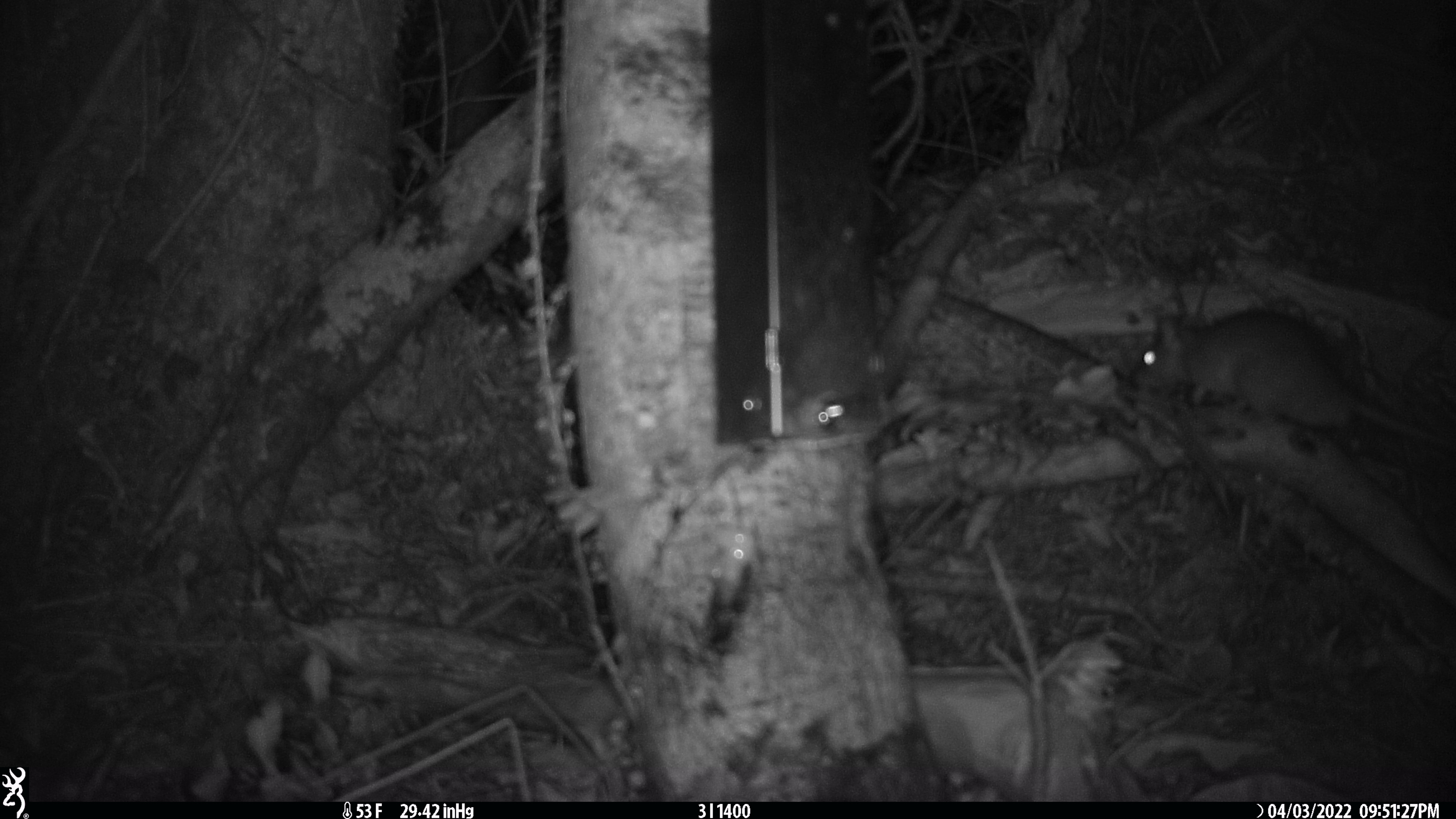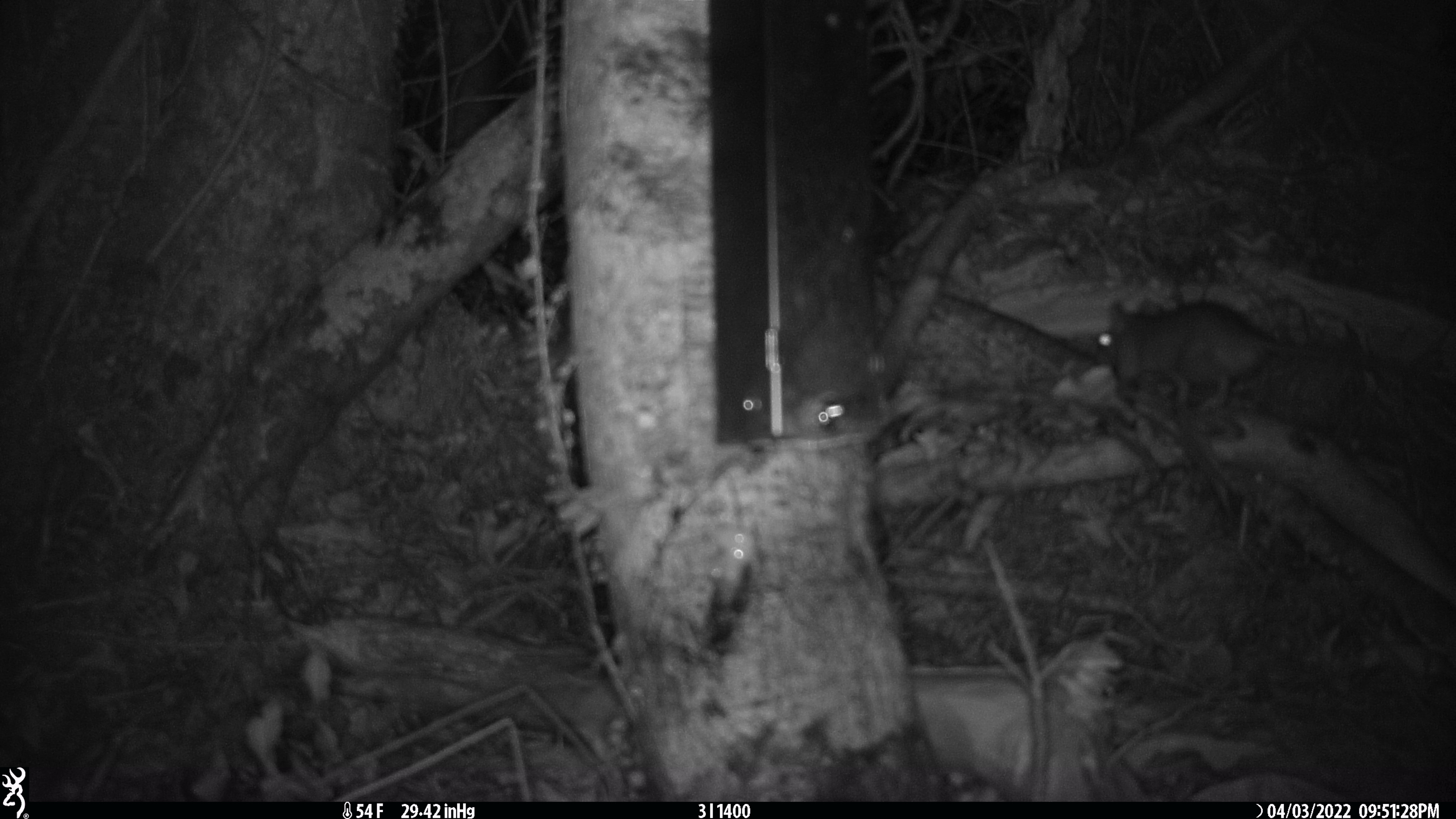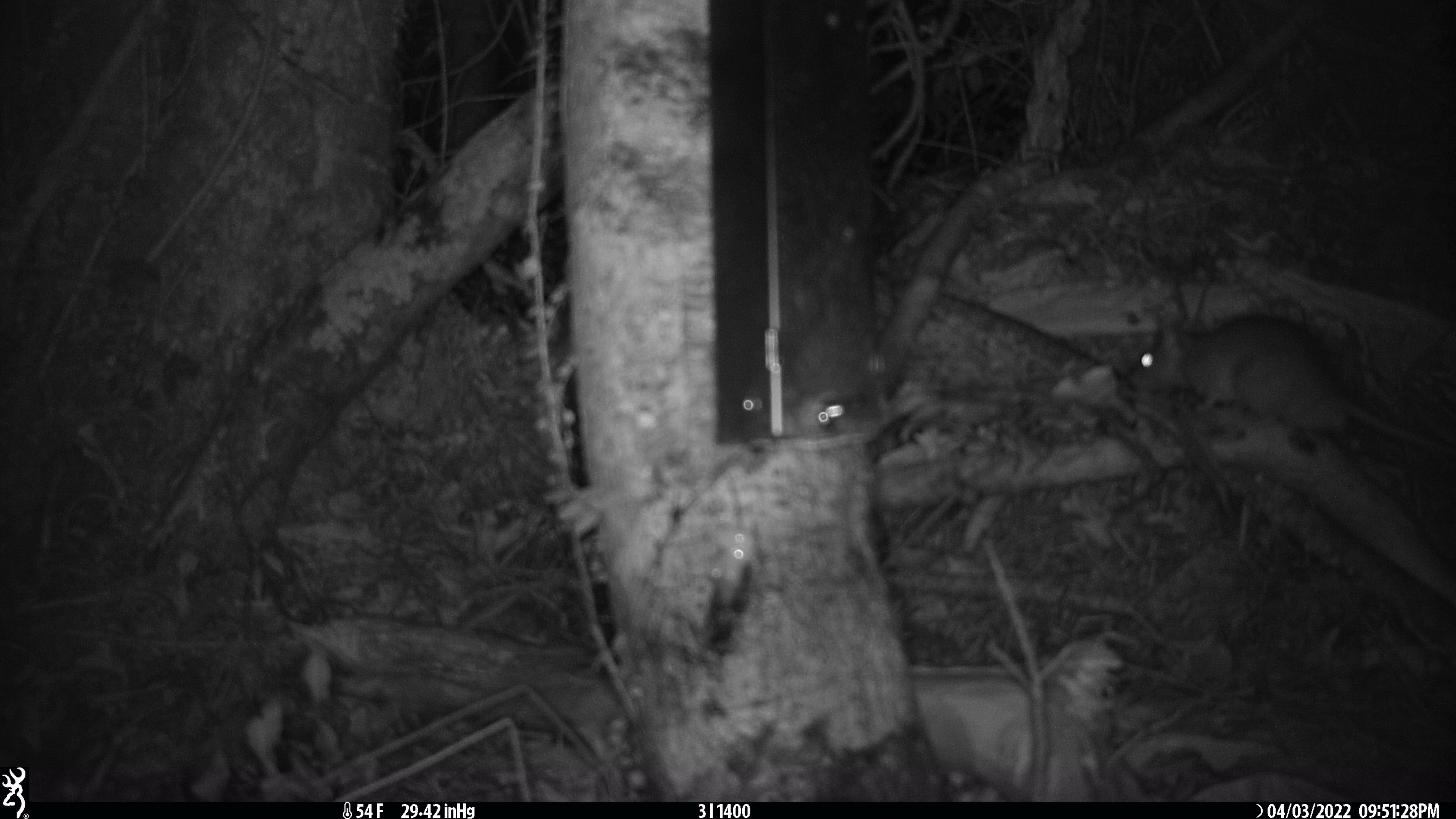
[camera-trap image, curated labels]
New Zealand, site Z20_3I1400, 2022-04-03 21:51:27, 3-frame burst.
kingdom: Animalia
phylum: Chordata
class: Mammalia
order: Rodentia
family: Muridae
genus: Rattus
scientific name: Rattus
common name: rat